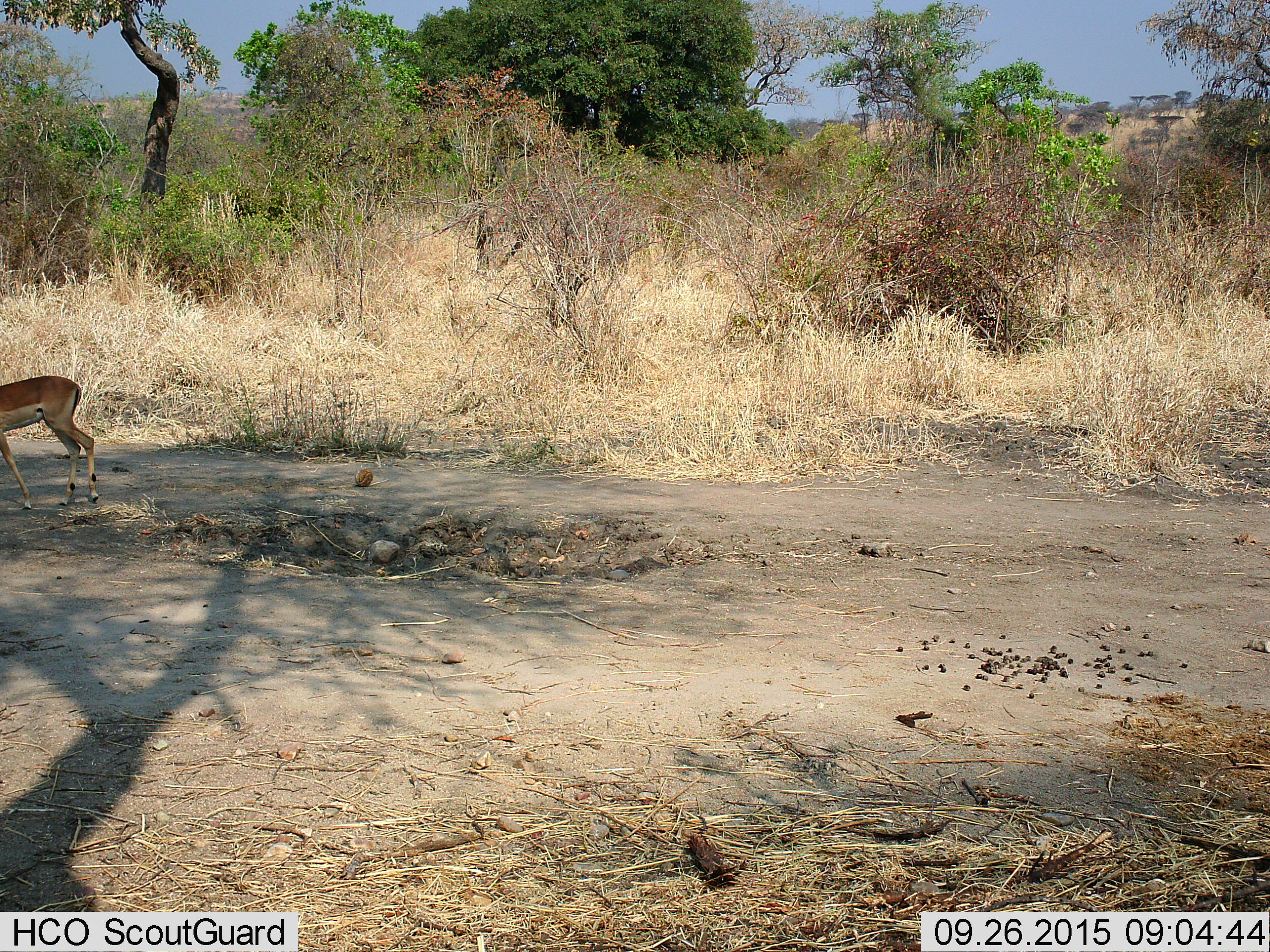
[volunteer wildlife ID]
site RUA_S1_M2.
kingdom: Animalia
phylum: Chordata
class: Mammalia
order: Artiodactyla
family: Bovidae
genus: Aepyceros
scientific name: Aepyceros melampus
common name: impala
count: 1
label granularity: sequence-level